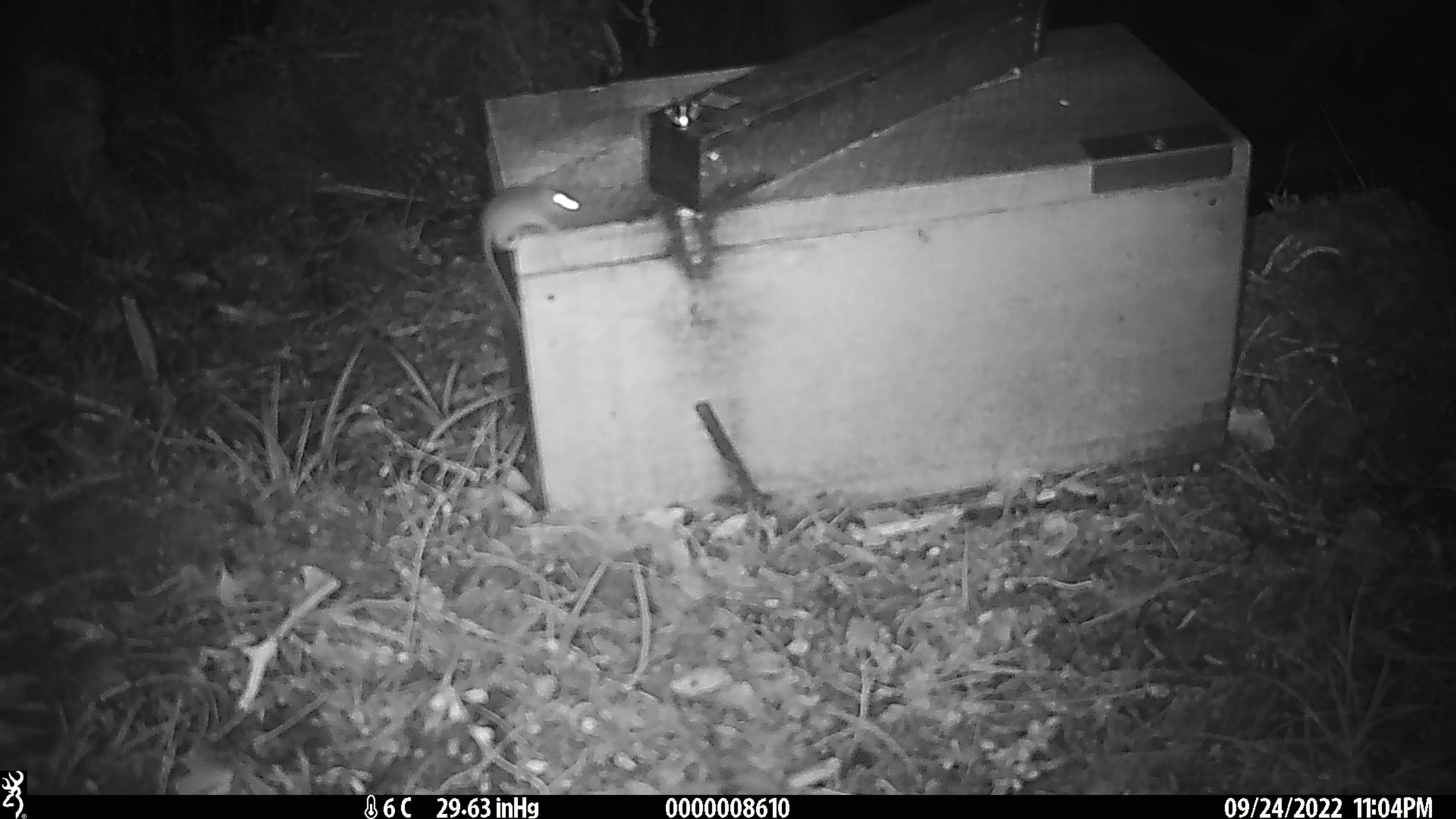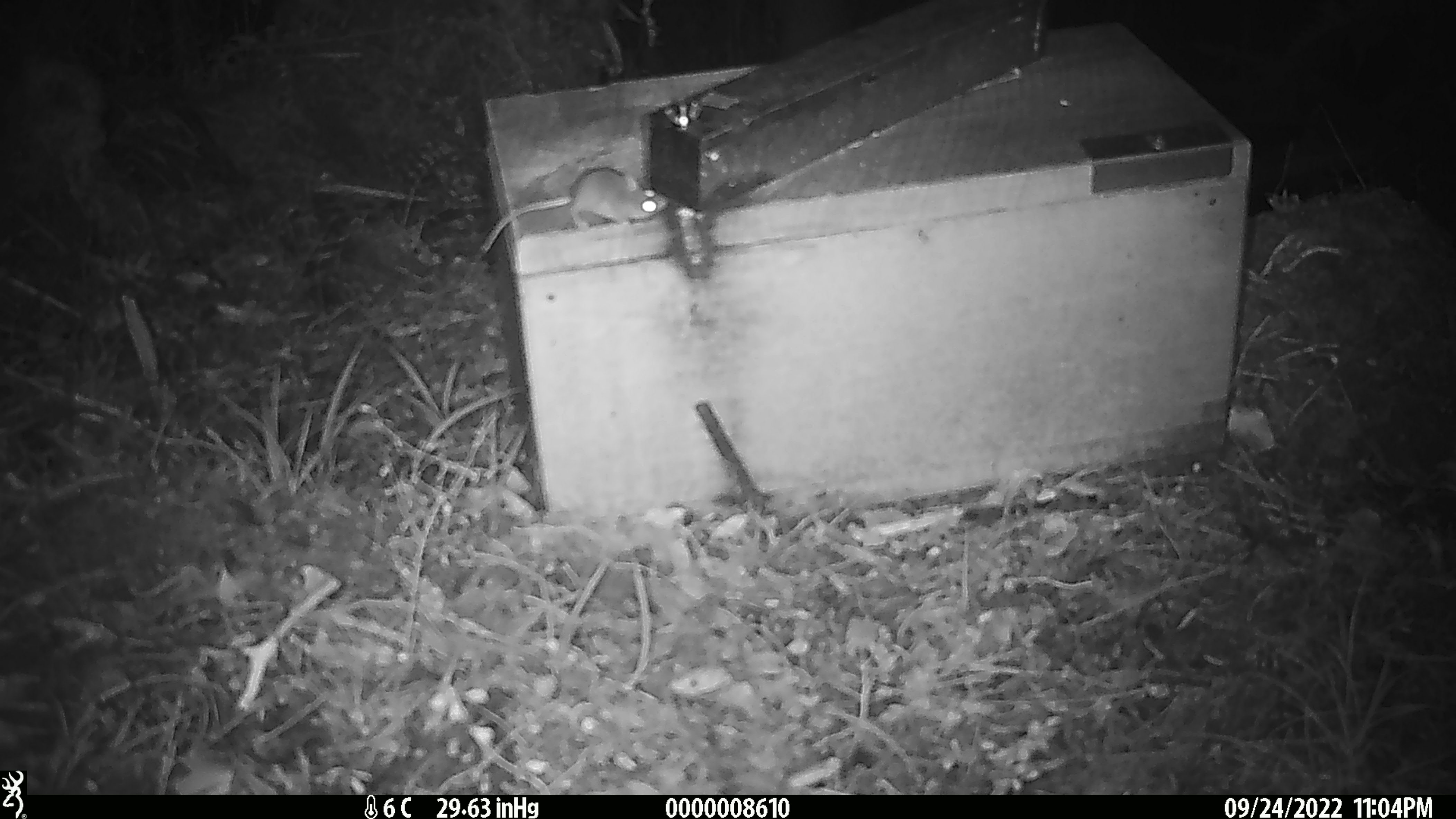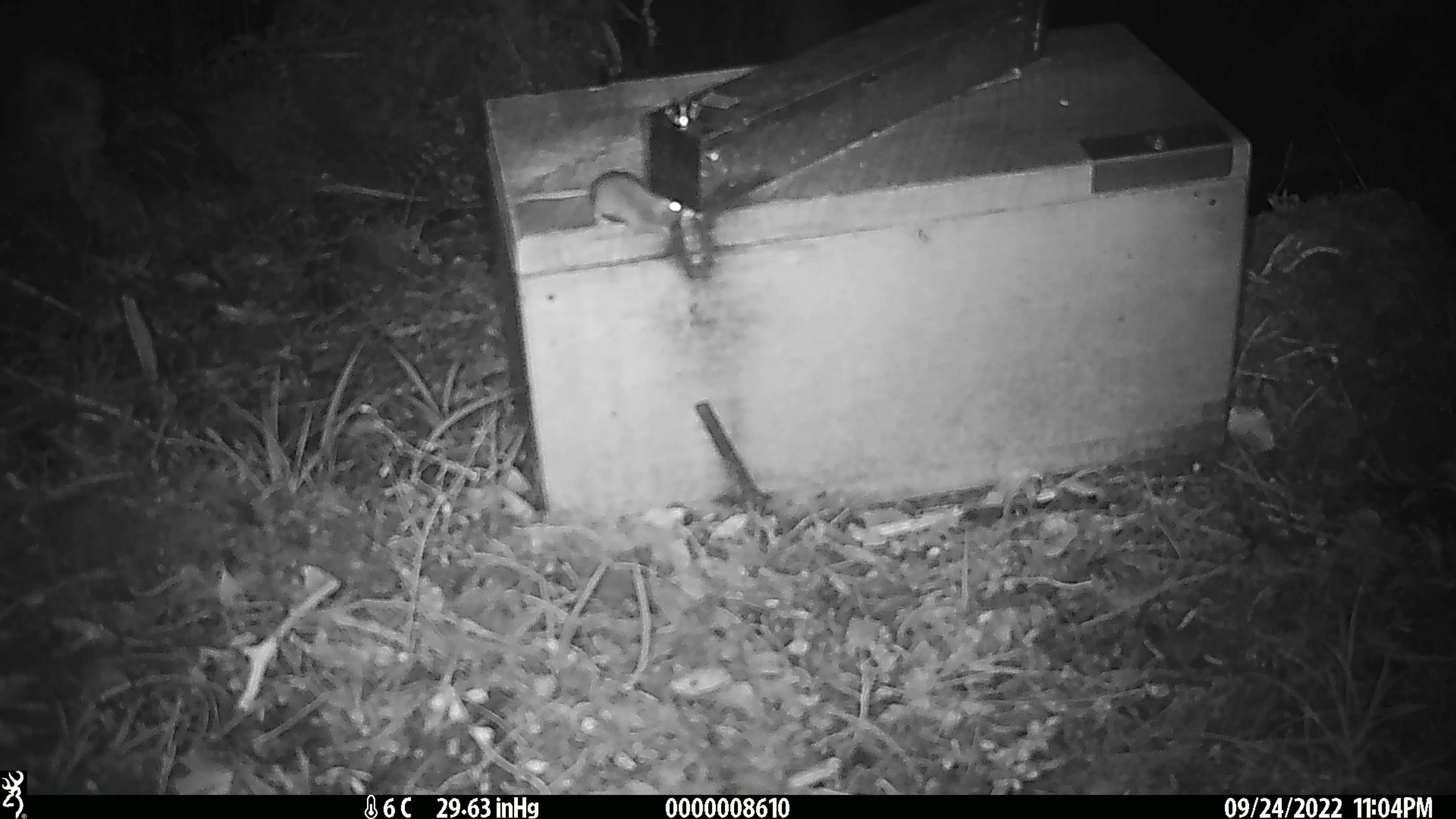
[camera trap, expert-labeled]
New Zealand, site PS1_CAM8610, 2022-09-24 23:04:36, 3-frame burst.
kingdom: Animalia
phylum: Chordata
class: Mammalia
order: Rodentia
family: Muridae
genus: Mus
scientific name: Mus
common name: mouse